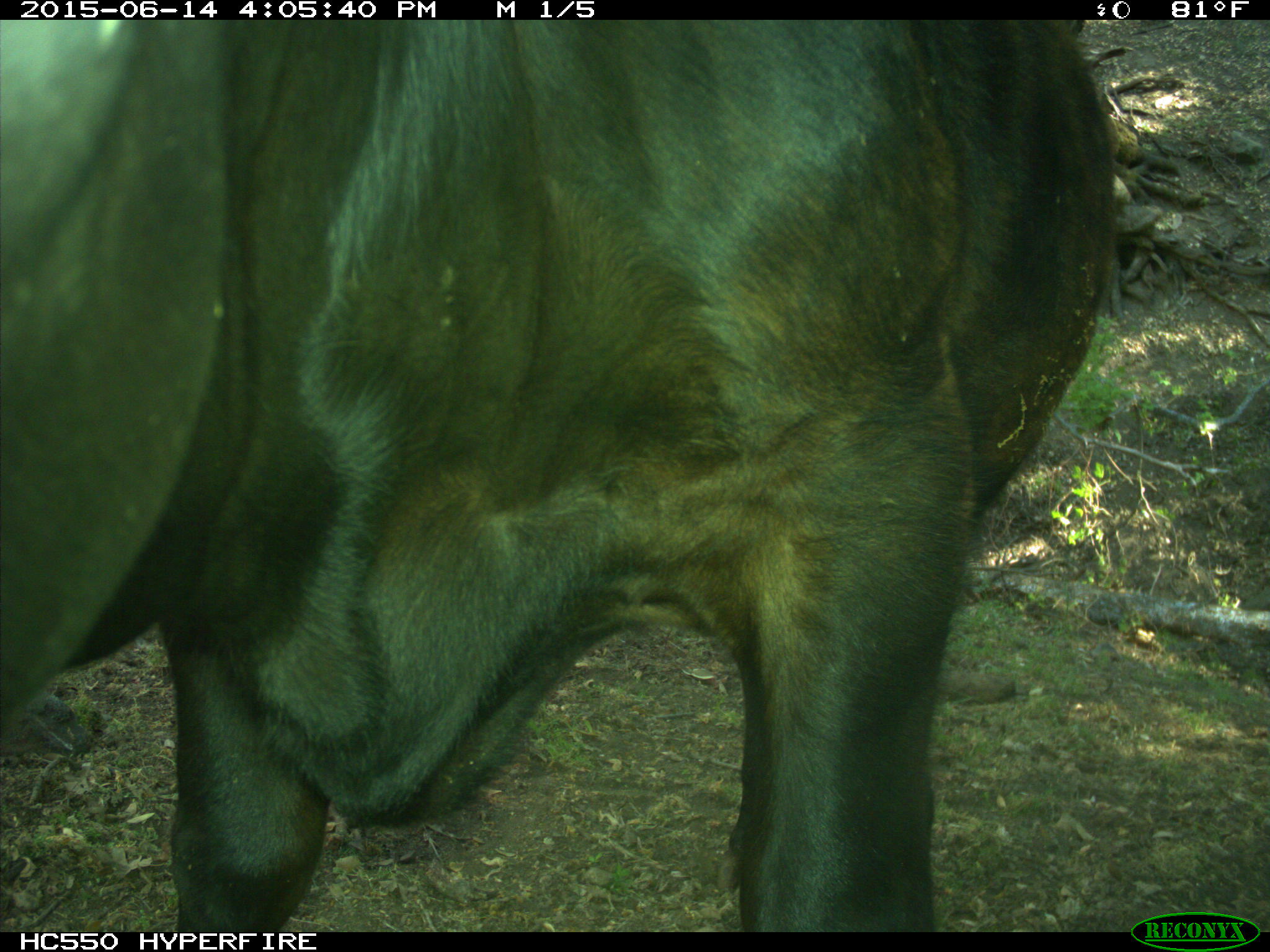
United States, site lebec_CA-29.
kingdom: Animalia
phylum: Chordata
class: Mammalia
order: Artiodactyla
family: Bovidae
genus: Bos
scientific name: Bos taurus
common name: domestic cow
Bos taurus (domestic cow).